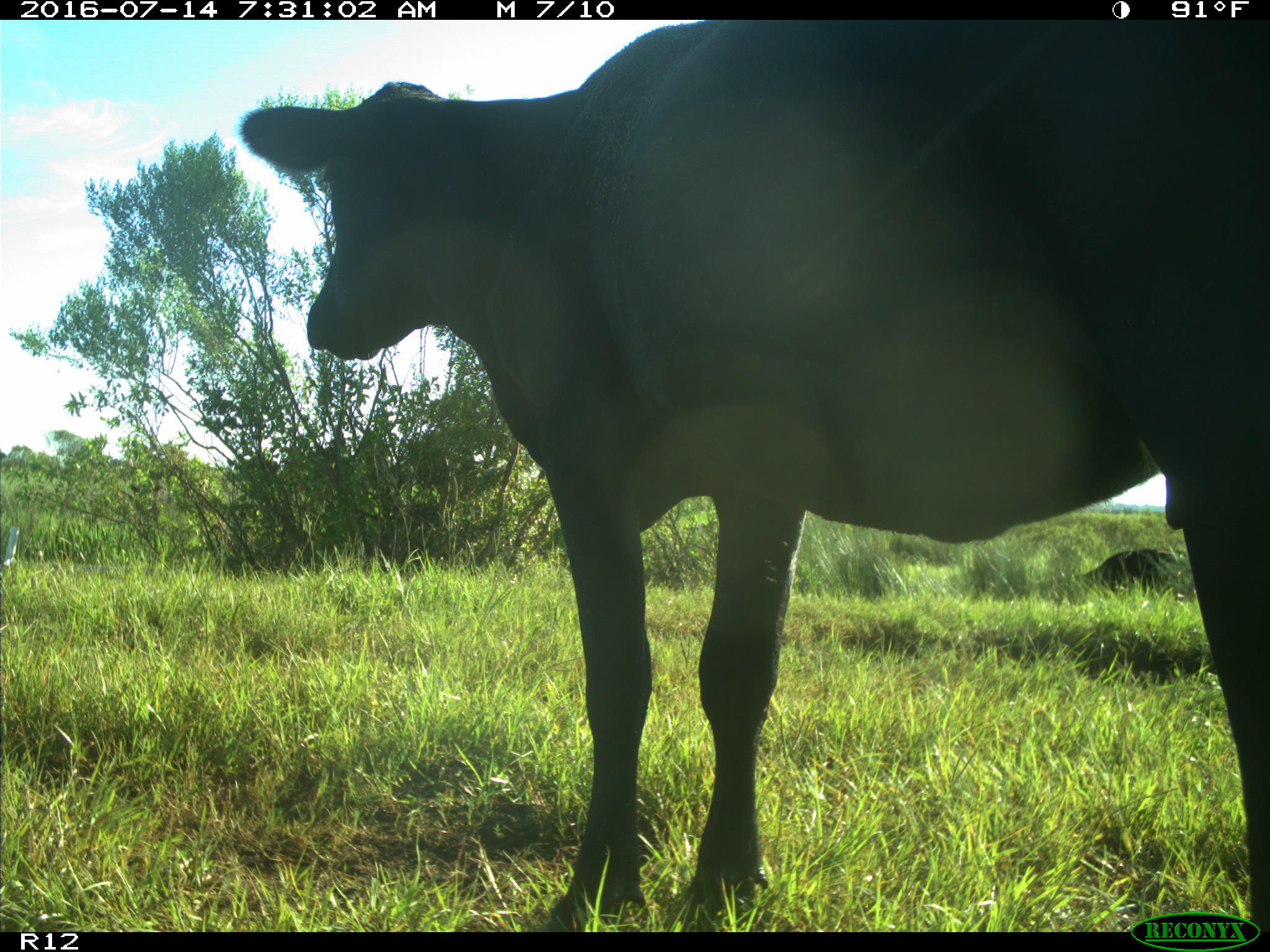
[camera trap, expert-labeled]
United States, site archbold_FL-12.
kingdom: Animalia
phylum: Chordata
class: Mammalia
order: Artiodactyla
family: Bovidae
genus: Bos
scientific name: Bos taurus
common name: domestic cow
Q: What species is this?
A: Bos taurus (domestic cow).